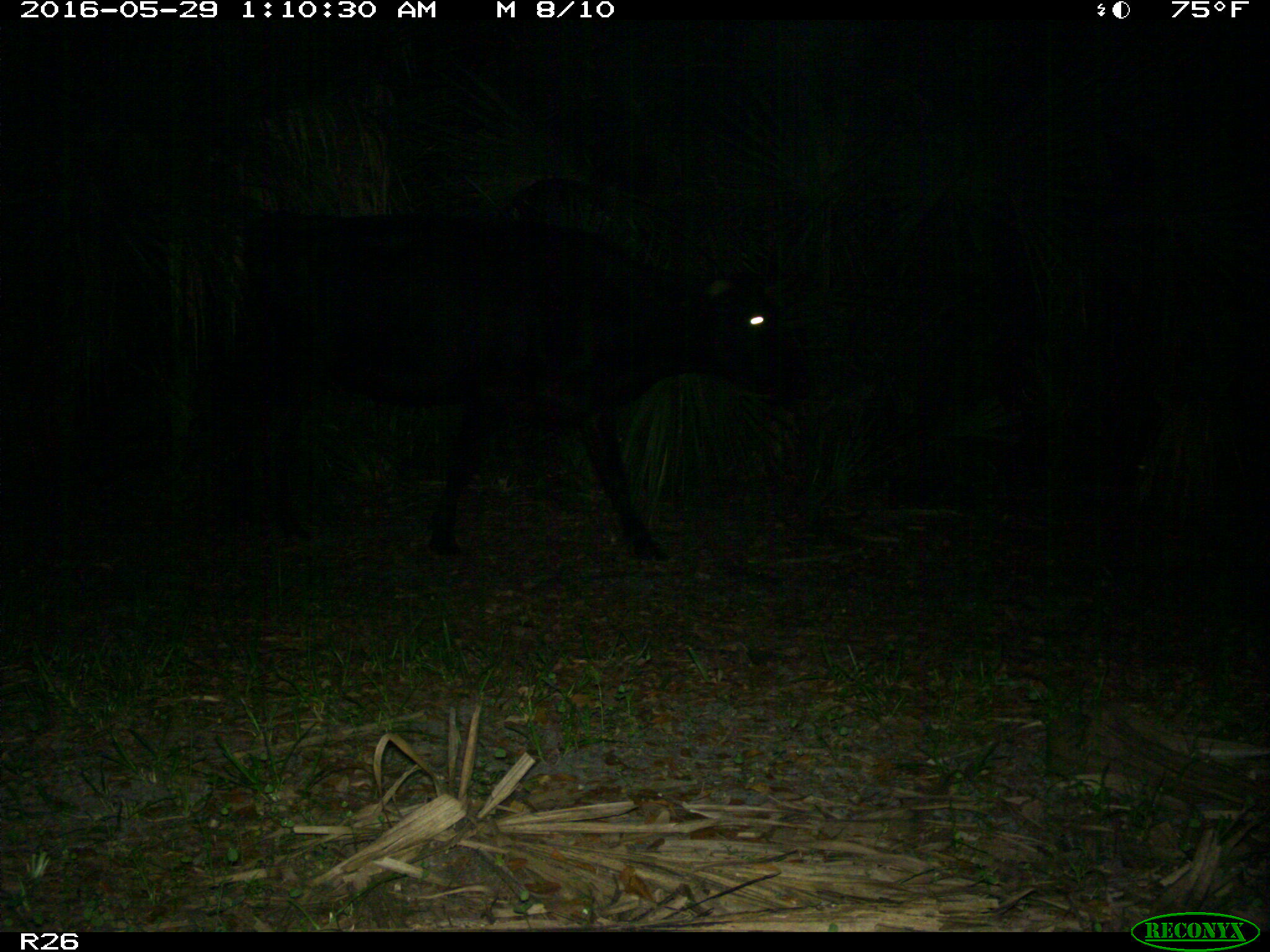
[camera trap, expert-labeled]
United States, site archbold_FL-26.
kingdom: Animalia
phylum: Chordata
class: Mammalia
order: Artiodactyla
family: Bovidae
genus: Bos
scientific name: Bos taurus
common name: domestic cow